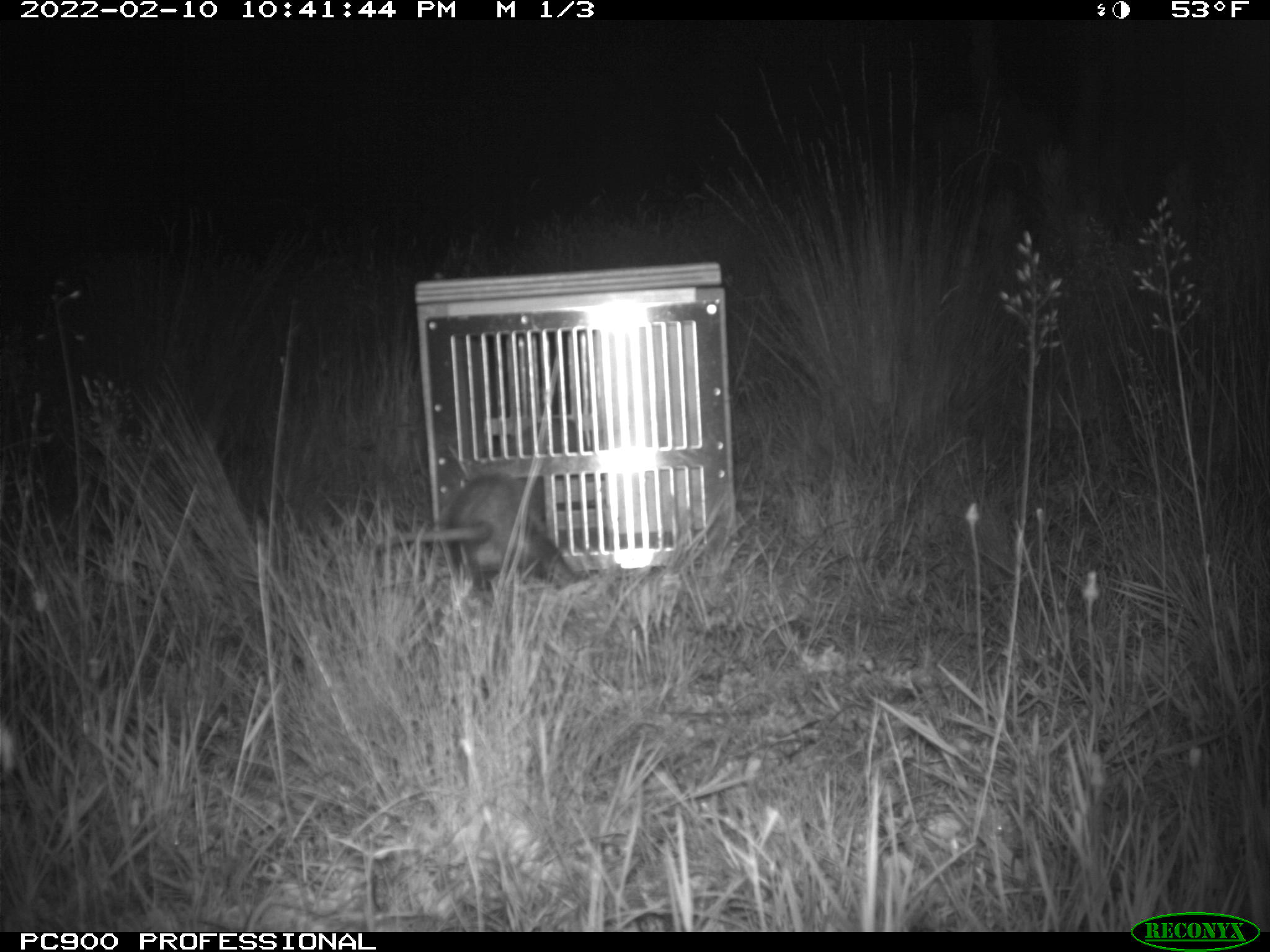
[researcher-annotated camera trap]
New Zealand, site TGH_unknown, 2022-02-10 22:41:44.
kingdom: Animalia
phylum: Chordata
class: Mammalia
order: Carnivora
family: Mustelidae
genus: Mustela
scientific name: Mustela furo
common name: ferret